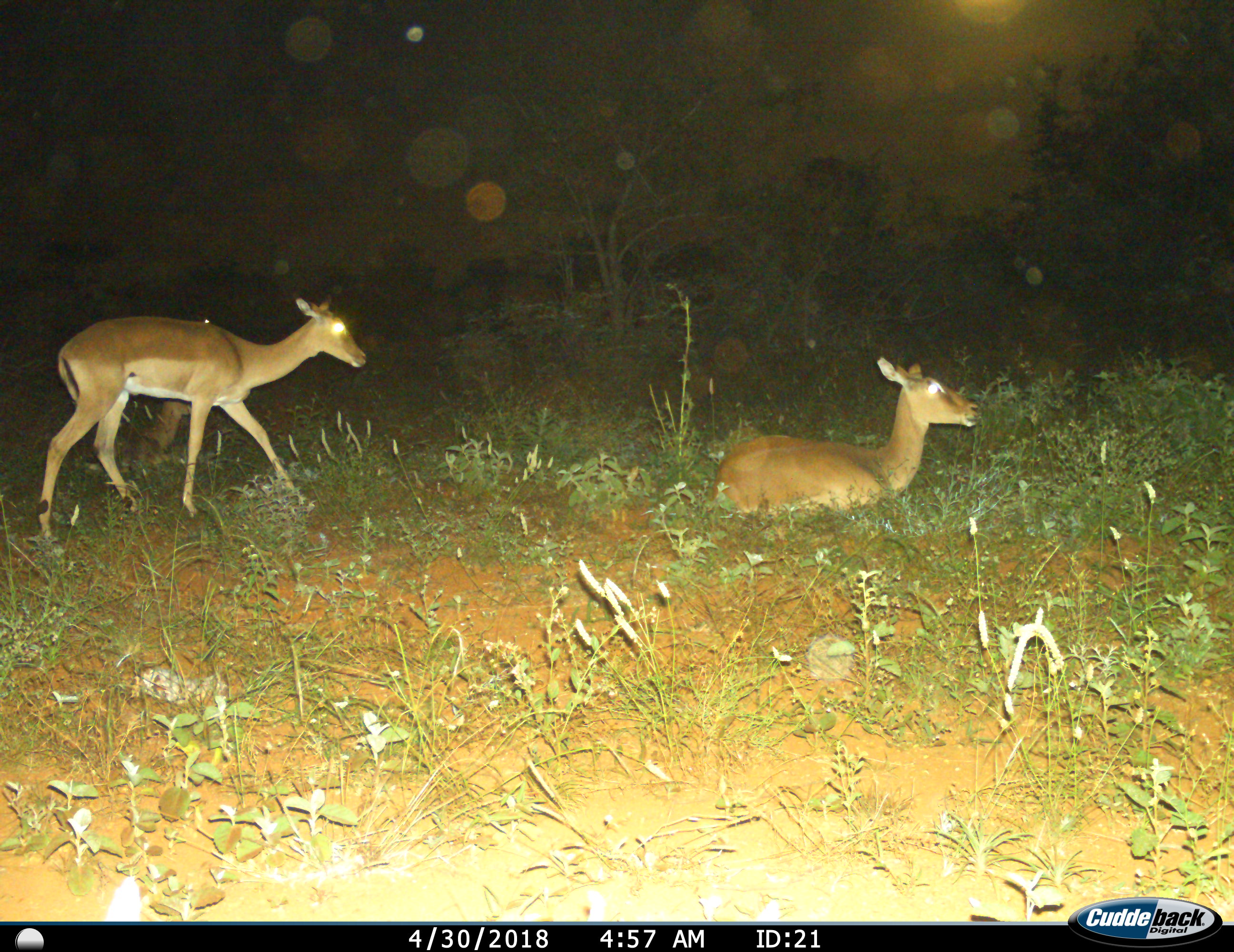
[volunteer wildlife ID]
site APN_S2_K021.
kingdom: Animalia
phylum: Chordata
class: Mammalia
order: Artiodactyla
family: Bovidae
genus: Aepyceros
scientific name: Aepyceros melampus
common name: impala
Impala (Aepyceros melampus), count 3. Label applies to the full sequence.